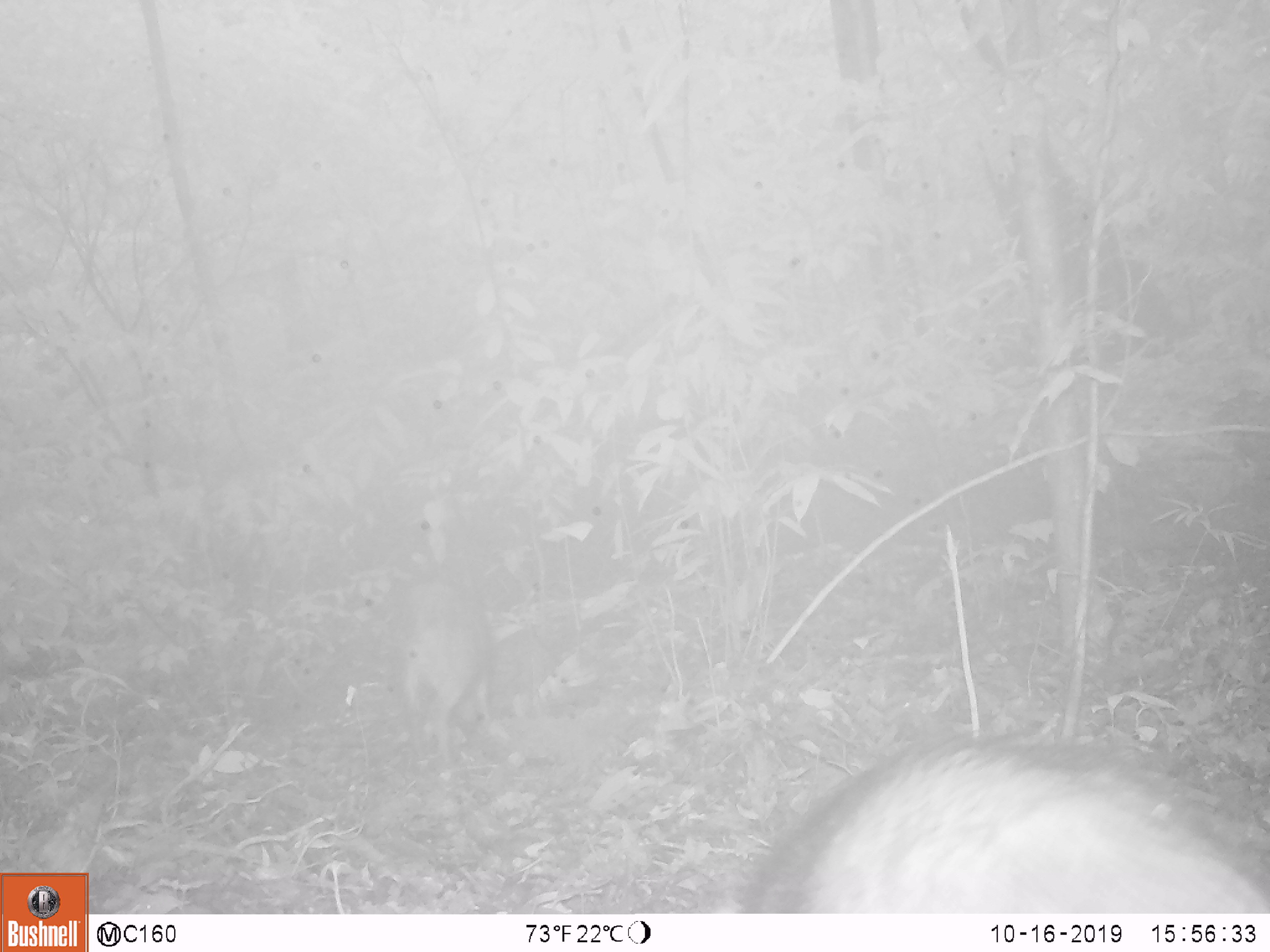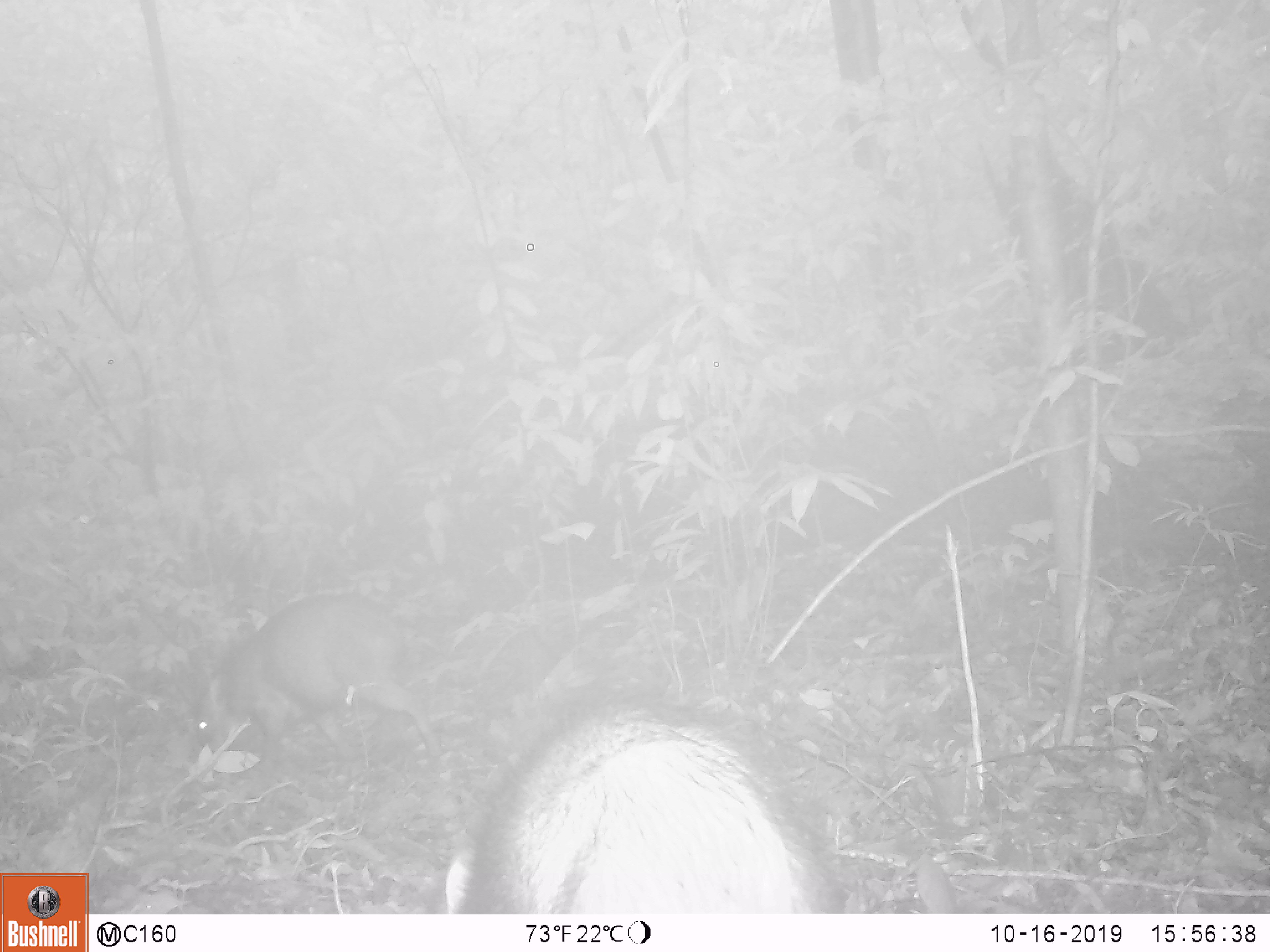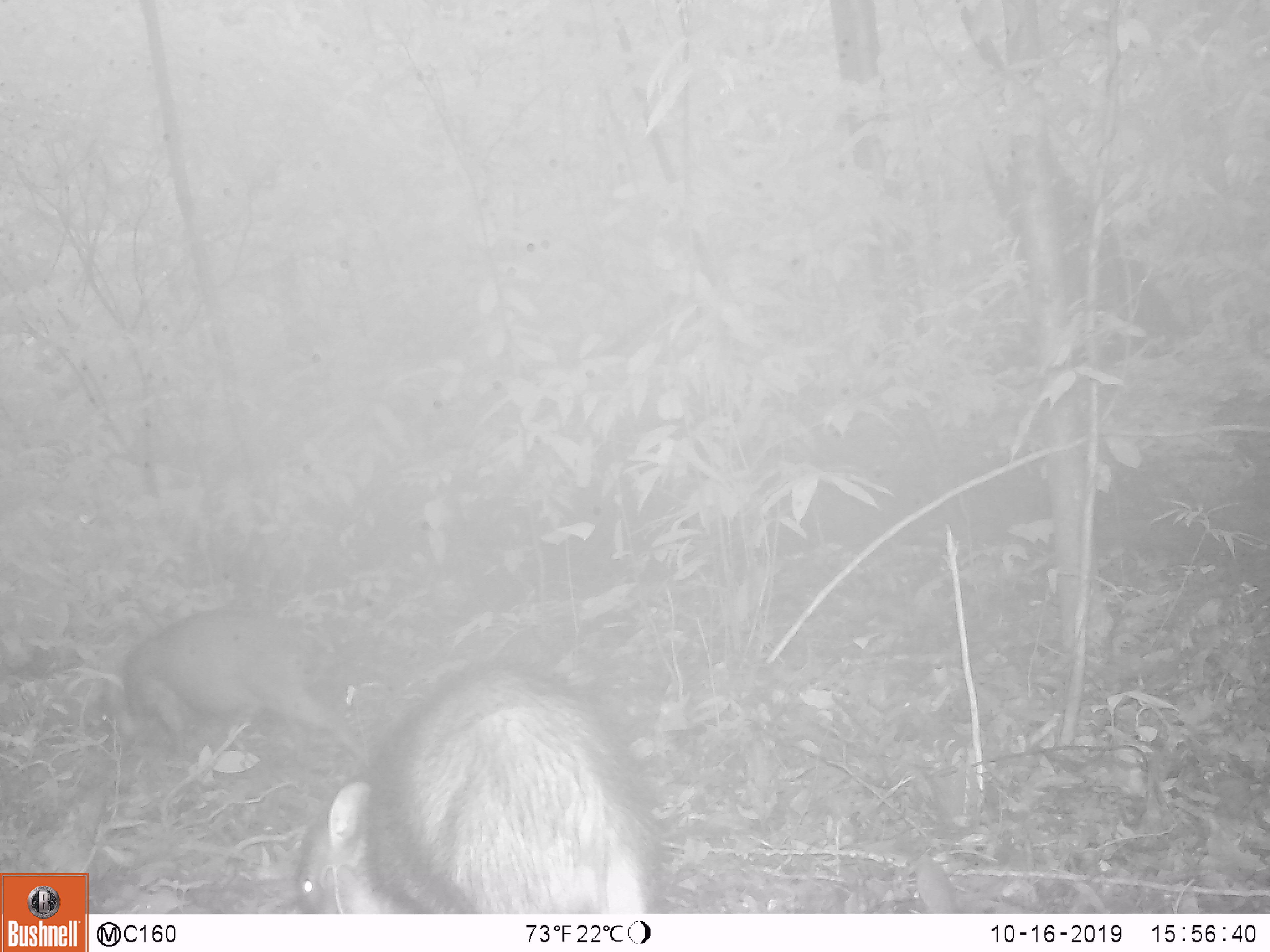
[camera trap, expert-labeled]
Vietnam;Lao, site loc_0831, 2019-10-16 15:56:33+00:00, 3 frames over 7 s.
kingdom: Animalia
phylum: Chordata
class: Mammalia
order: Artiodactyla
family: Suidae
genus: Sus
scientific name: Sus scrofa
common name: eurasian wild pig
Eurasian wild pig (Sus scrofa). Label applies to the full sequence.